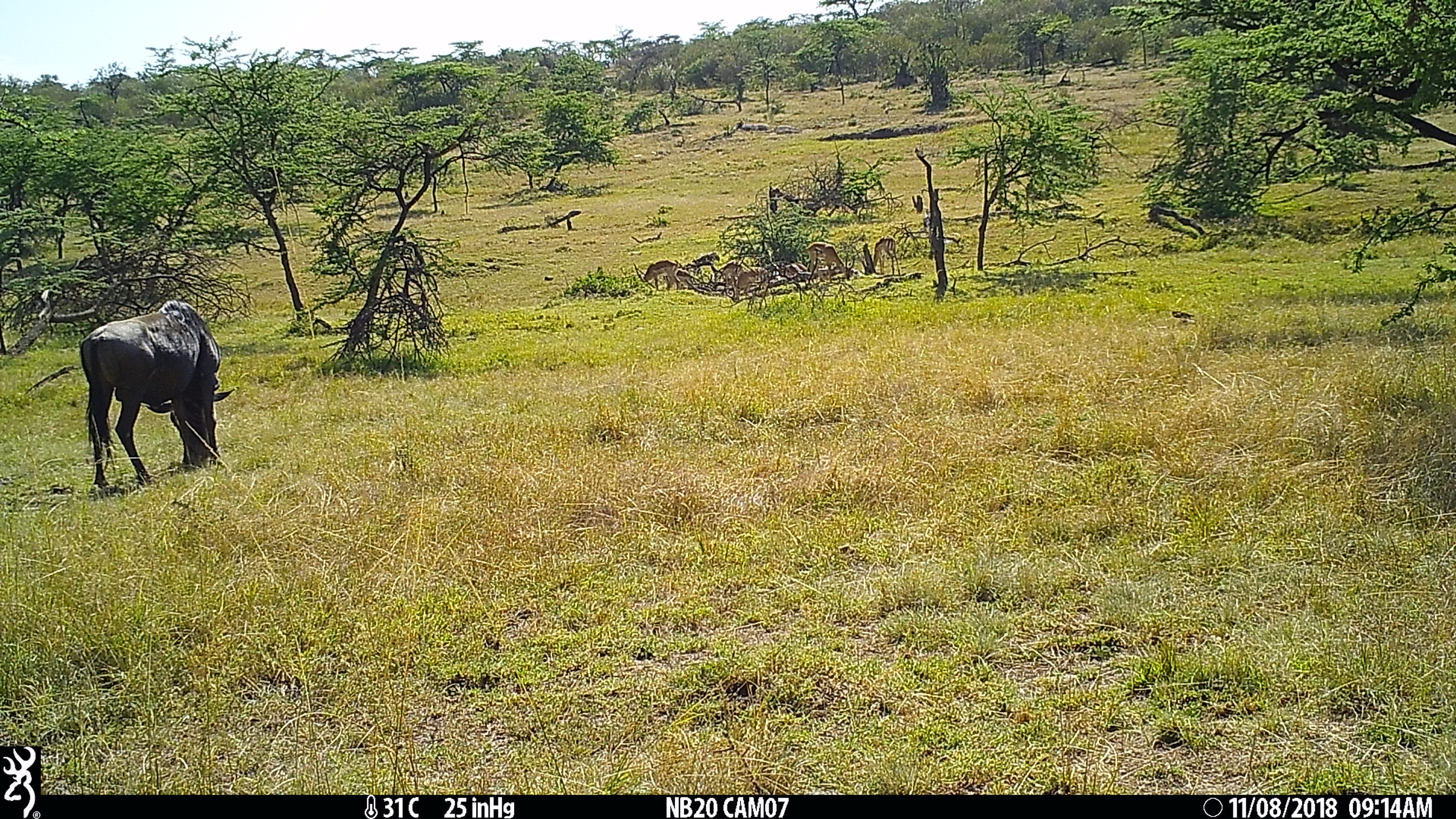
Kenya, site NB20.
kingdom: Animalia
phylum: Chordata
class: Mammalia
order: Artiodactyla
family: Bovidae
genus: Aepyceros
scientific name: Aepyceros melampus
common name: impala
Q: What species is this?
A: Impala (Aepyceros melampus).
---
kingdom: Animalia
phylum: Chordata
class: Mammalia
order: Artiodactyla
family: Bovidae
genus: Connochaetes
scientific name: Connochaetes taurinus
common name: blue wildebeest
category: wildebeest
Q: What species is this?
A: Wildebeest (blue wildebeest) (Connochaetes taurinus).